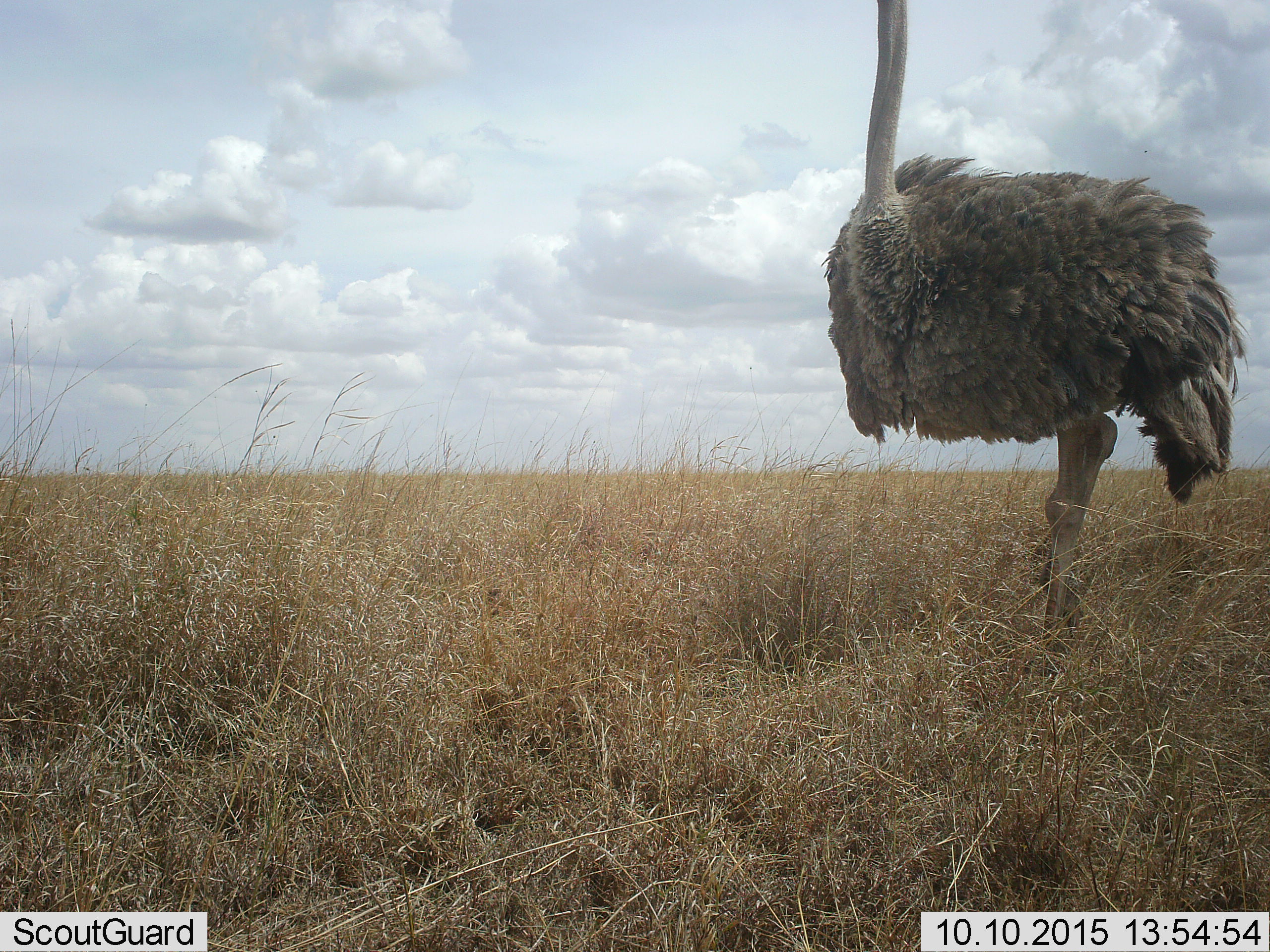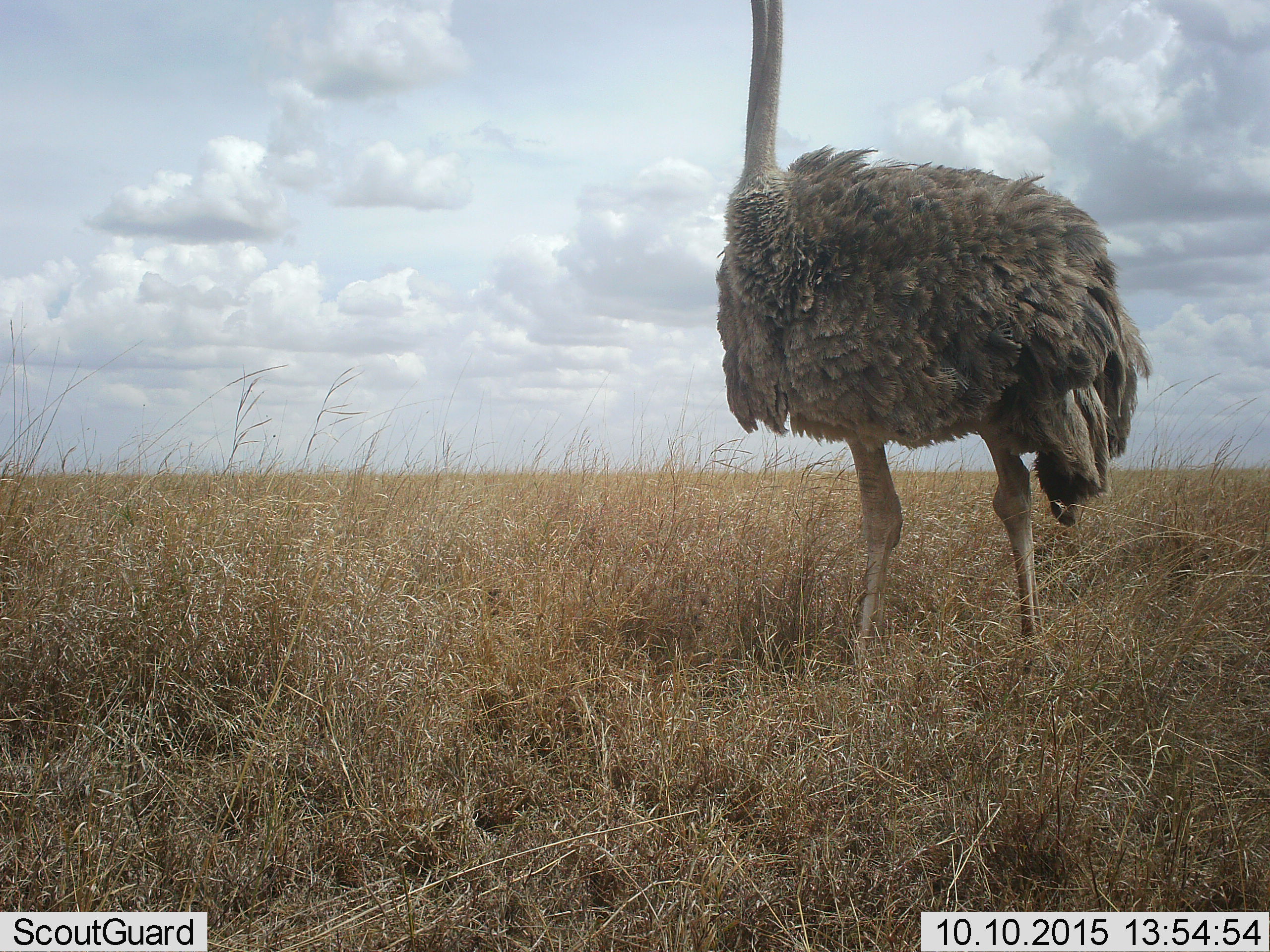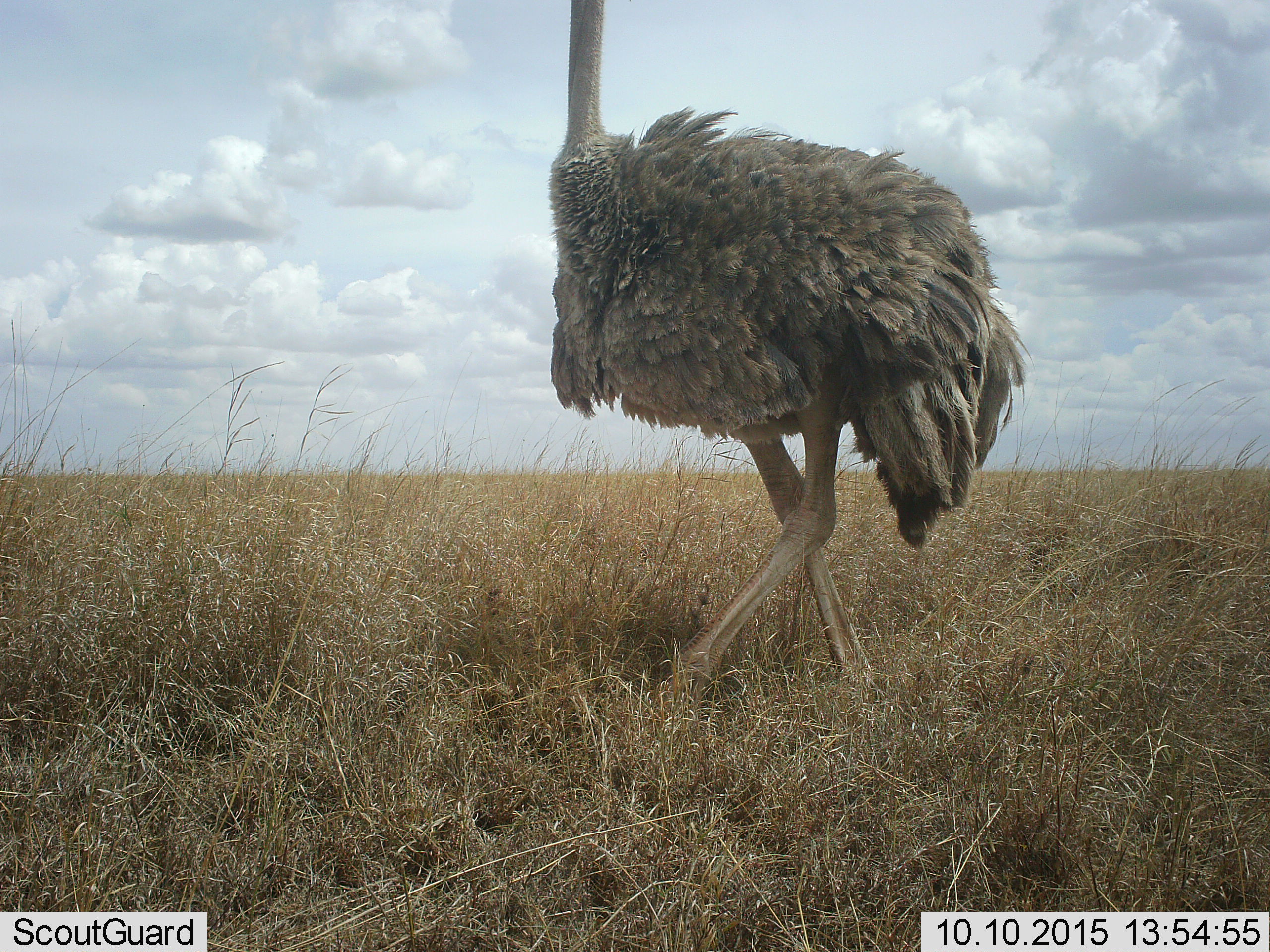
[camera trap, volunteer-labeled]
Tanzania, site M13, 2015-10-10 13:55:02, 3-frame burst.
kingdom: Animalia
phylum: Chordata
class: Aves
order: Struthioniformes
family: Struthionidae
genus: Struthio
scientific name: Struthio camelus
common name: ostrich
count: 1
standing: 40%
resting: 0%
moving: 60%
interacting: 0%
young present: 0%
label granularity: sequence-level